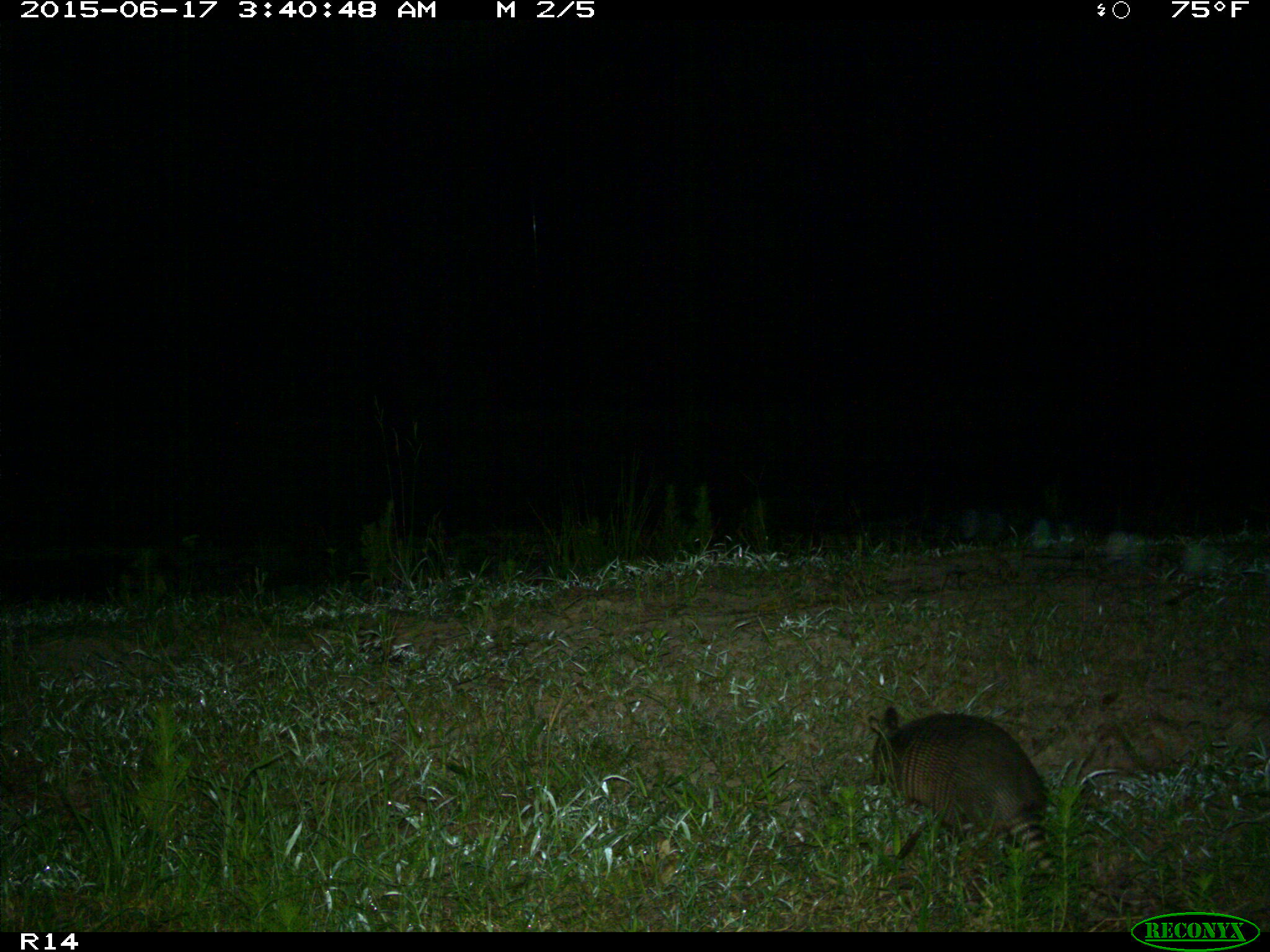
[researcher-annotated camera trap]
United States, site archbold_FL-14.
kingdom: Animalia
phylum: Chordata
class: Mammalia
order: Cingulata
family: Dasypodidae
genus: Dasypus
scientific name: Dasypus novemcinctus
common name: nine-banded armadillo